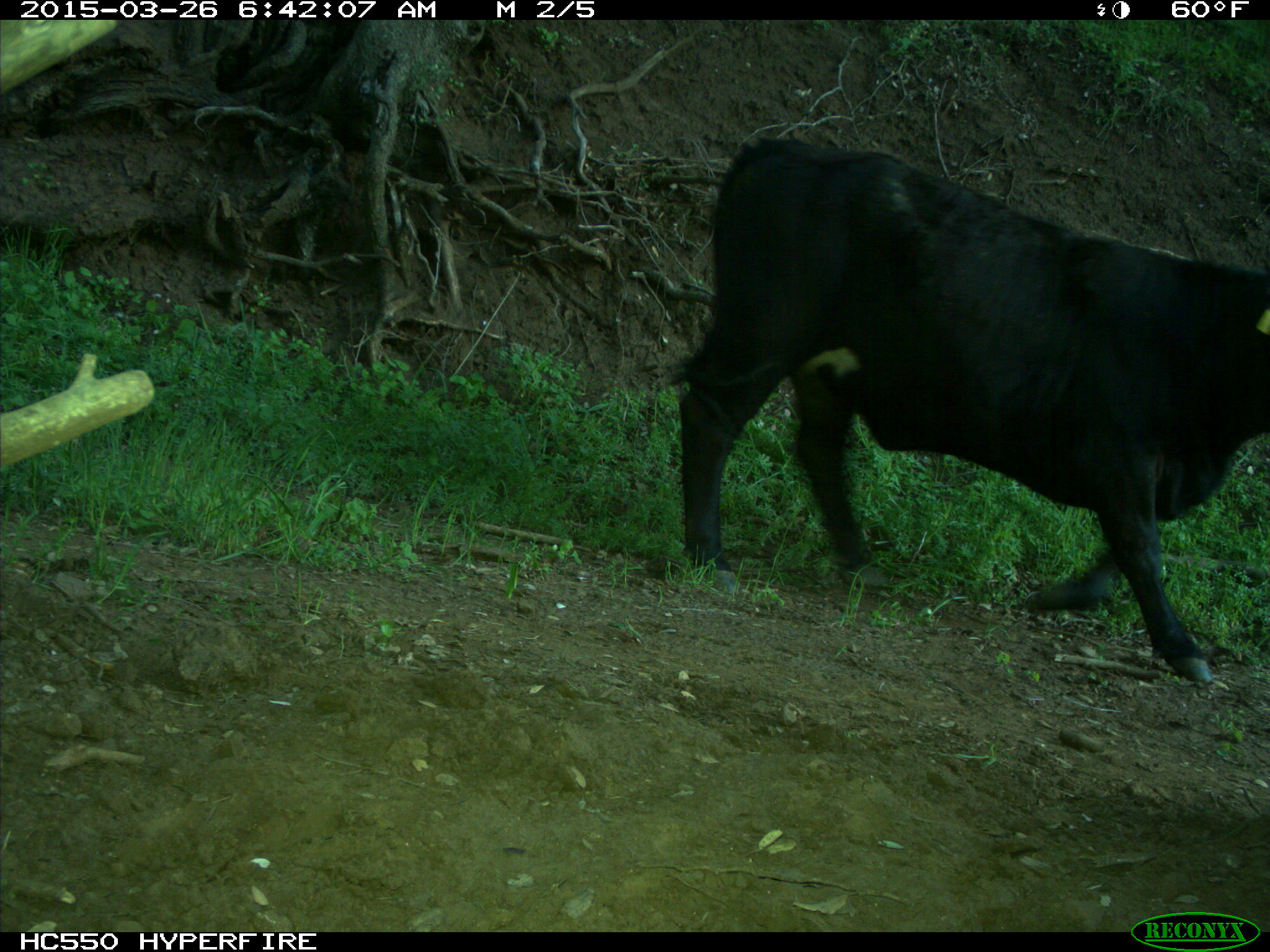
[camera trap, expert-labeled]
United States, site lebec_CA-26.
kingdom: Animalia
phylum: Chordata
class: Mammalia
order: Artiodactyla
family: Bovidae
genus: Bos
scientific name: Bos taurus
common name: domestic cow